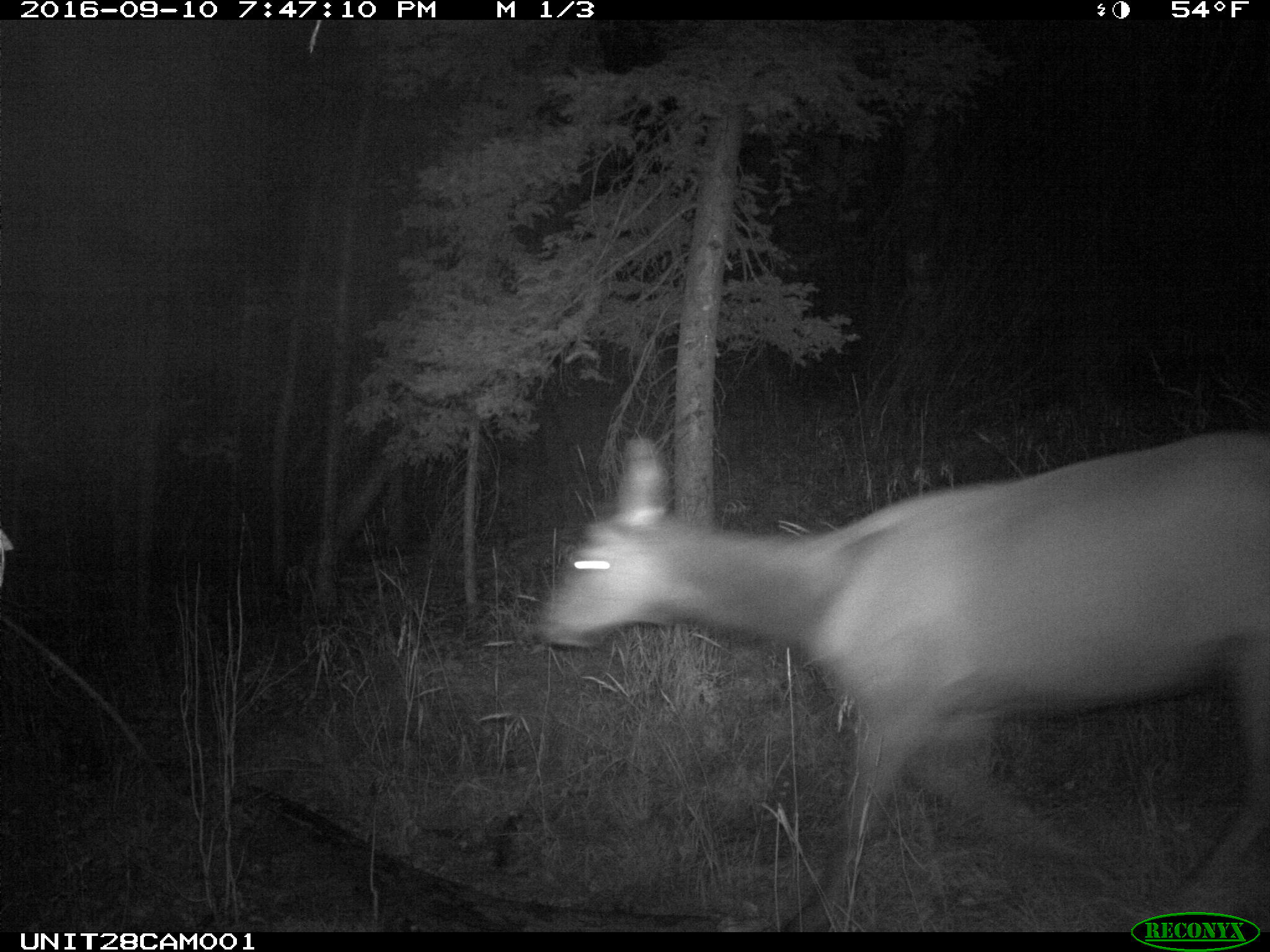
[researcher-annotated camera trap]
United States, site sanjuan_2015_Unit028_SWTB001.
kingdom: Animalia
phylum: Chordata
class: Mammalia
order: Artiodactyla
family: Cervidae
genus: Cervus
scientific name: Cervus elaphus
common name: red deer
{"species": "Cervus elaphus (red deer)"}